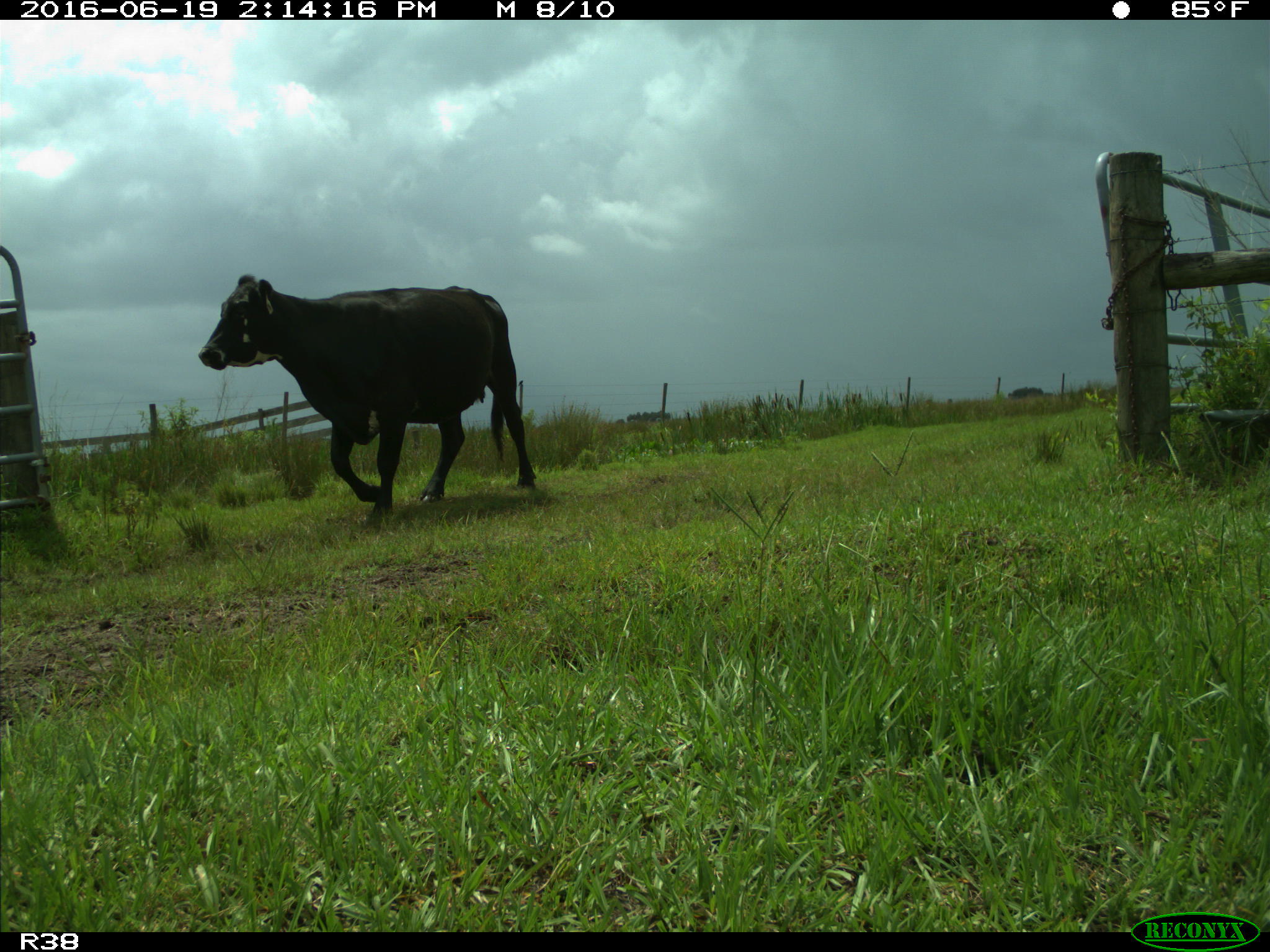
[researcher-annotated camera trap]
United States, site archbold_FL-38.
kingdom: Animalia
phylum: Chordata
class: Mammalia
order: Artiodactyla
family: Bovidae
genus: Bos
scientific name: Bos taurus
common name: domestic cow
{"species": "Bos taurus (domestic cow)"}